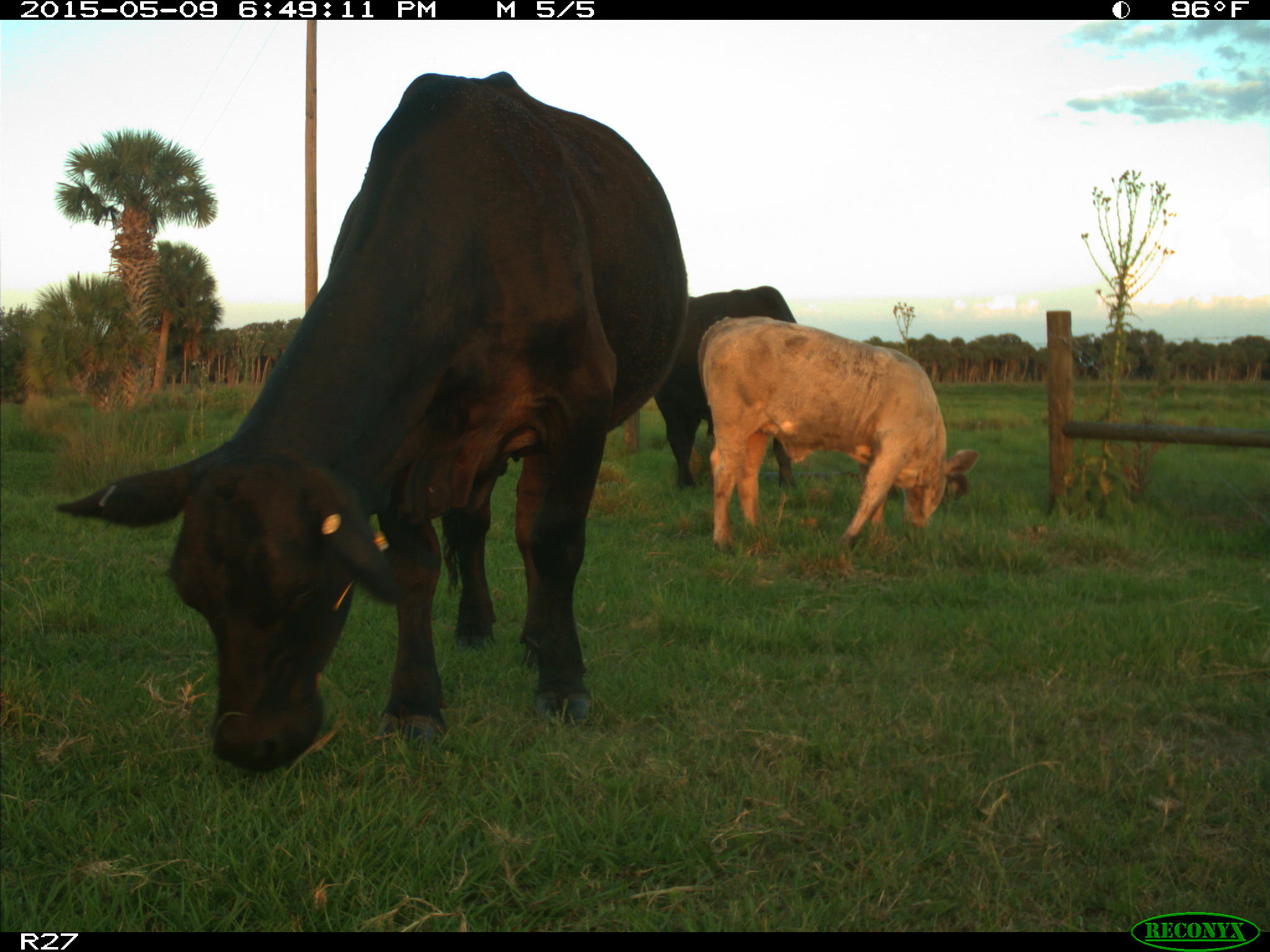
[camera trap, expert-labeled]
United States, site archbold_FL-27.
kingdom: Animalia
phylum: Chordata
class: Mammalia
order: Artiodactyla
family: Bovidae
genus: Bos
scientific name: Bos taurus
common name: domestic cow